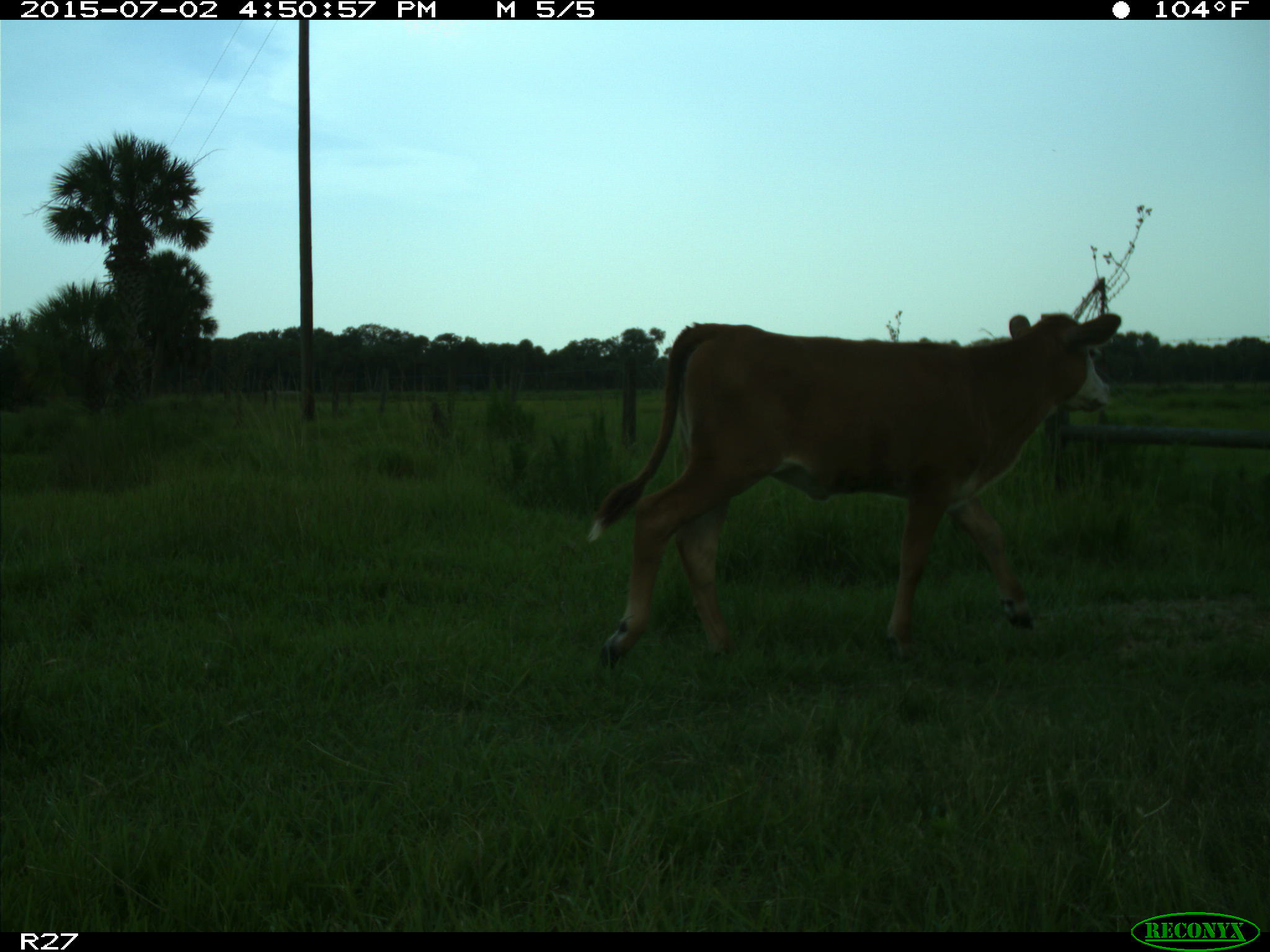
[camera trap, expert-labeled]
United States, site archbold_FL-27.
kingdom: Animalia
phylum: Chordata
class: Mammalia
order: Artiodactyla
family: Bovidae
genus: Bos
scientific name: Bos taurus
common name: domestic cow